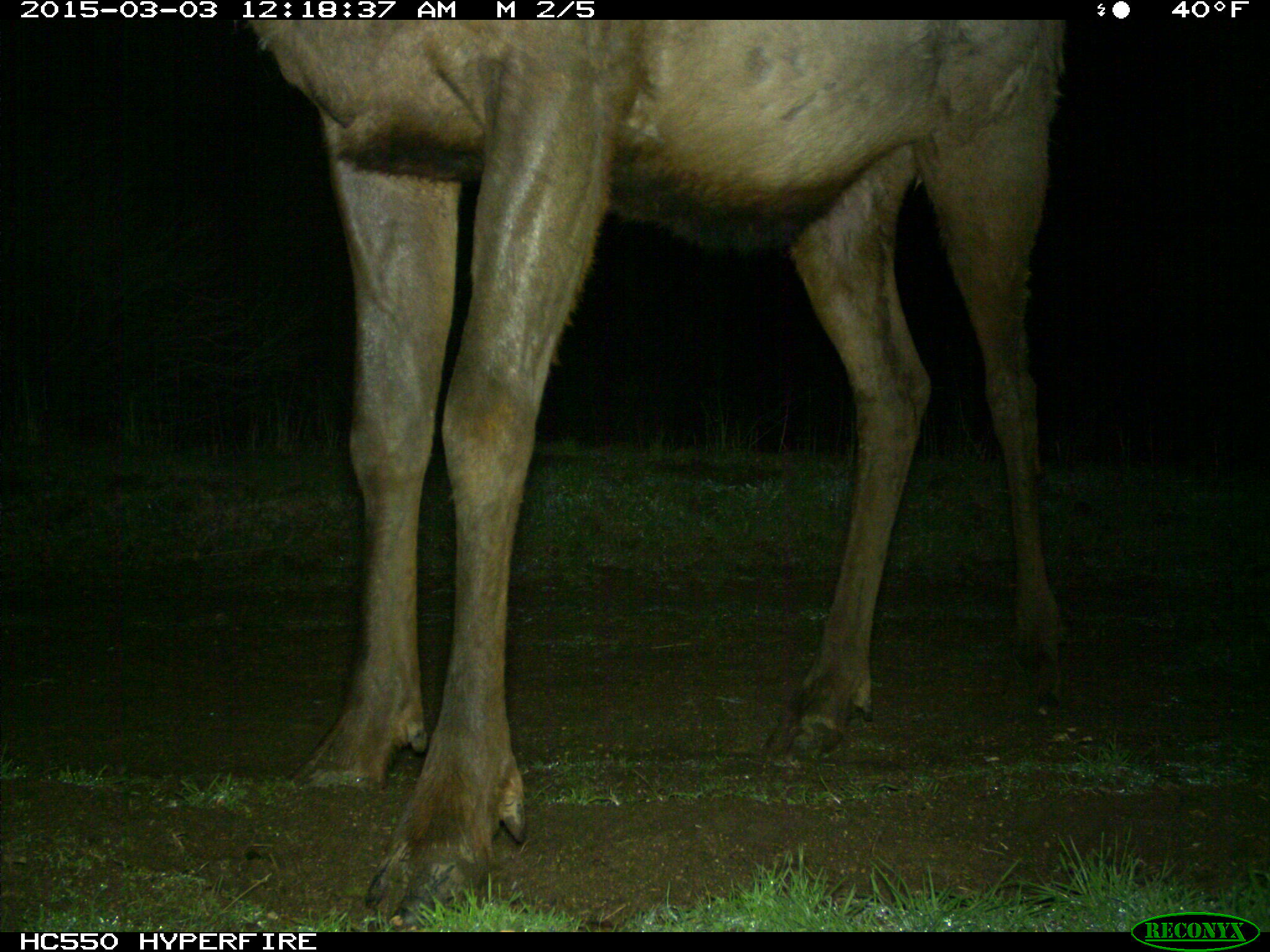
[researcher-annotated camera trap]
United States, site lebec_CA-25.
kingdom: Animalia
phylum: Chordata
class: Mammalia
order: Artiodactyla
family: Cervidae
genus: Cervus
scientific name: Cervus canadensis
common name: elk